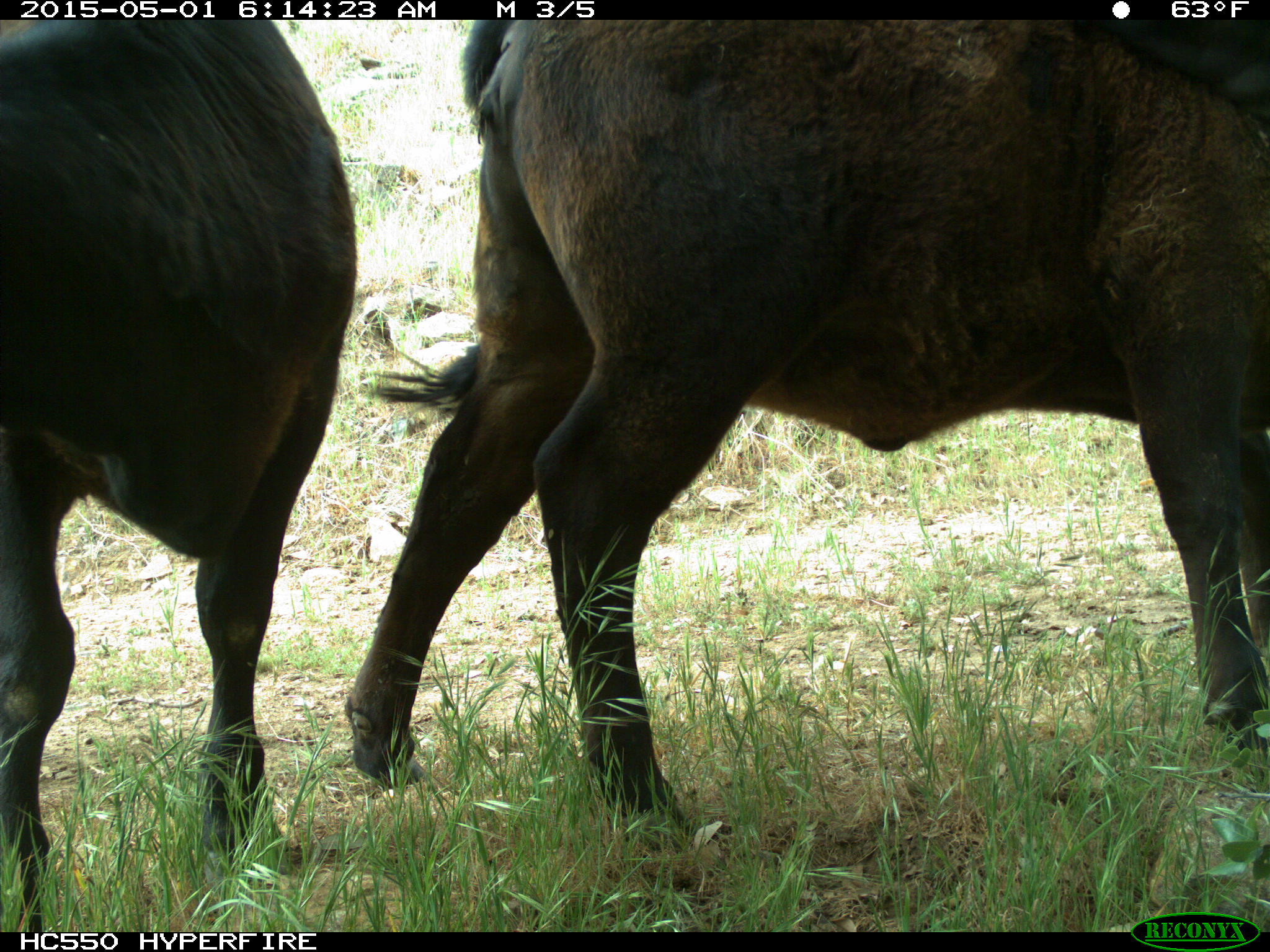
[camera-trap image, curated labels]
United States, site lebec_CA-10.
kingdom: Animalia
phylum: Chordata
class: Mammalia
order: Artiodactyla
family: Bovidae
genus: Bos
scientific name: Bos taurus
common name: domestic cow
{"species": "Bos taurus (domestic cow)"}